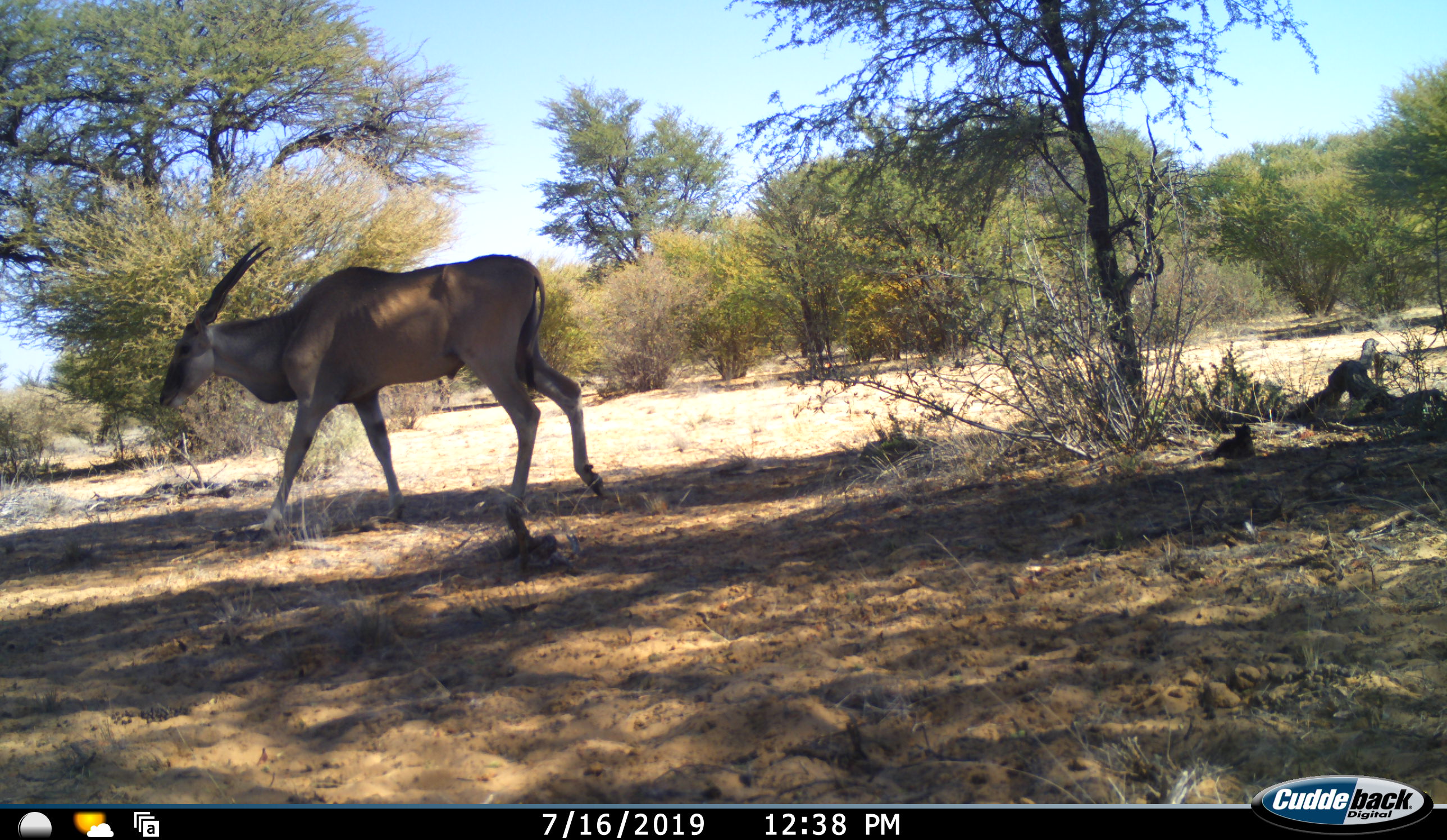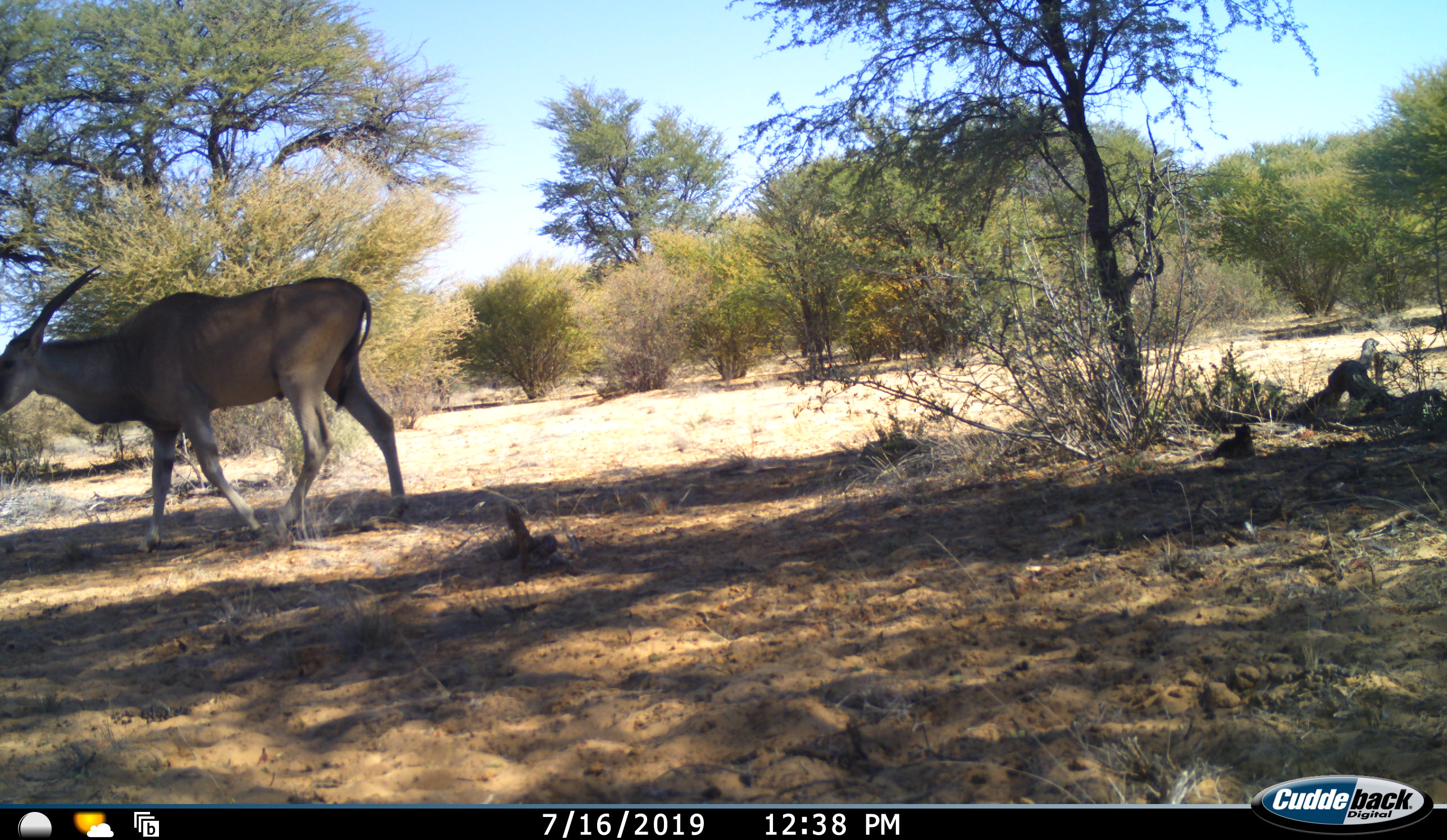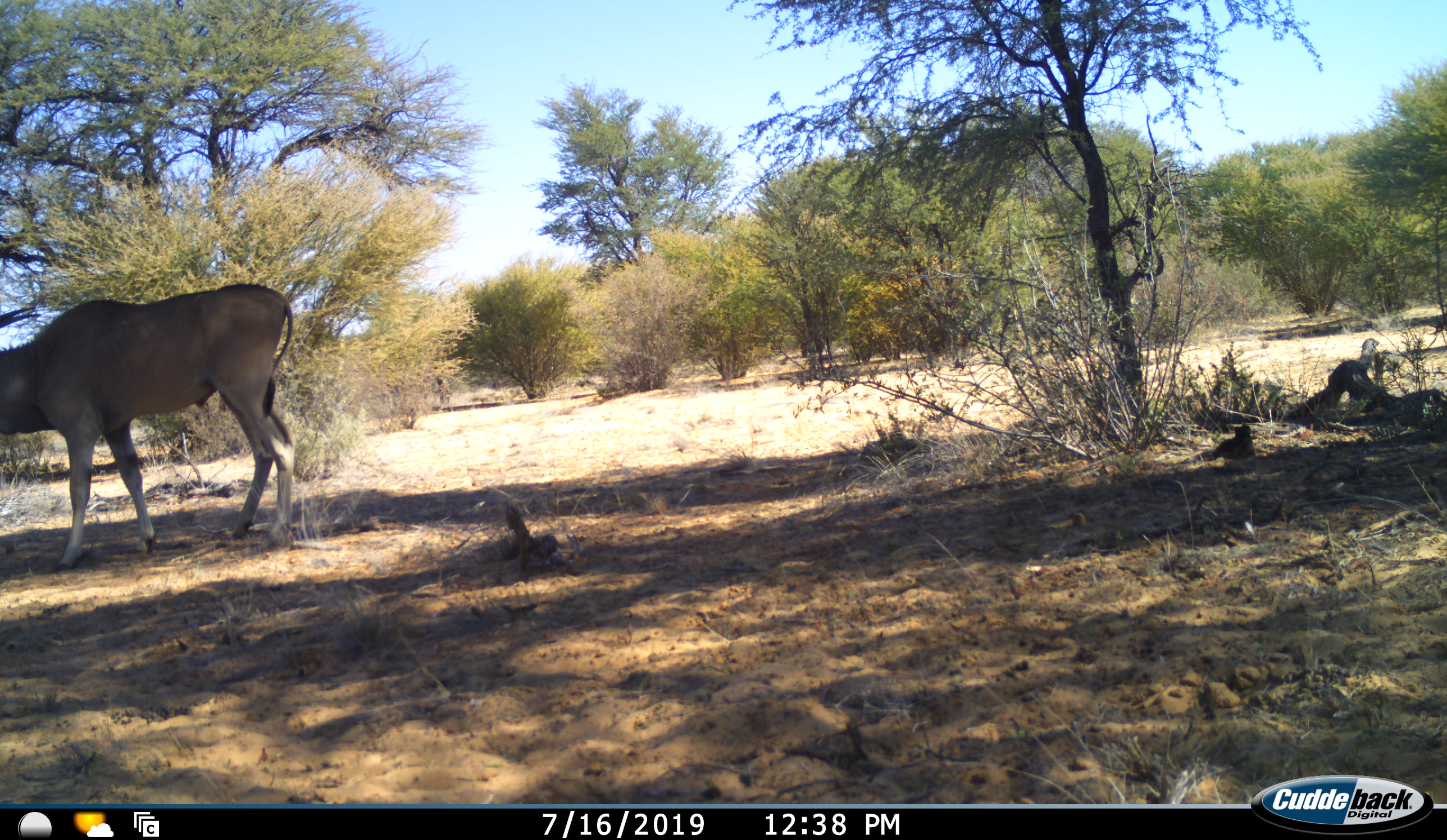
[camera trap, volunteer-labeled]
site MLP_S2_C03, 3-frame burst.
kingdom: Animalia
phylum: Chordata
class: Mammalia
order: Artiodactyla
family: Bovidae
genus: Tragelaphus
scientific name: Tragelaphus oryx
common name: eland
Eland (Tragelaphus oryx), count 1. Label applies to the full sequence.